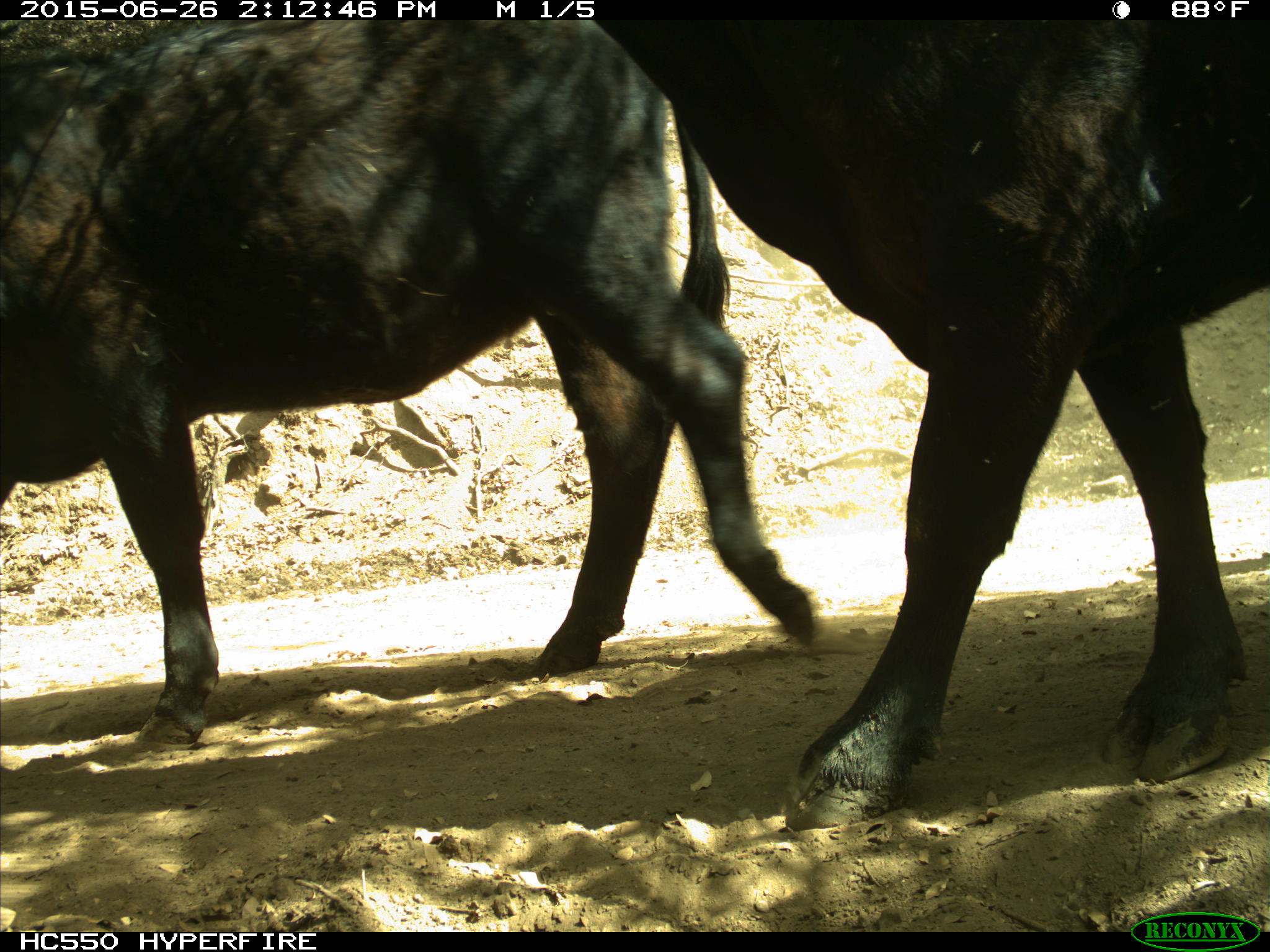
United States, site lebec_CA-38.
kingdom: Animalia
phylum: Chordata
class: Mammalia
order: Artiodactyla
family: Bovidae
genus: Bos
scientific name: Bos taurus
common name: domestic cow